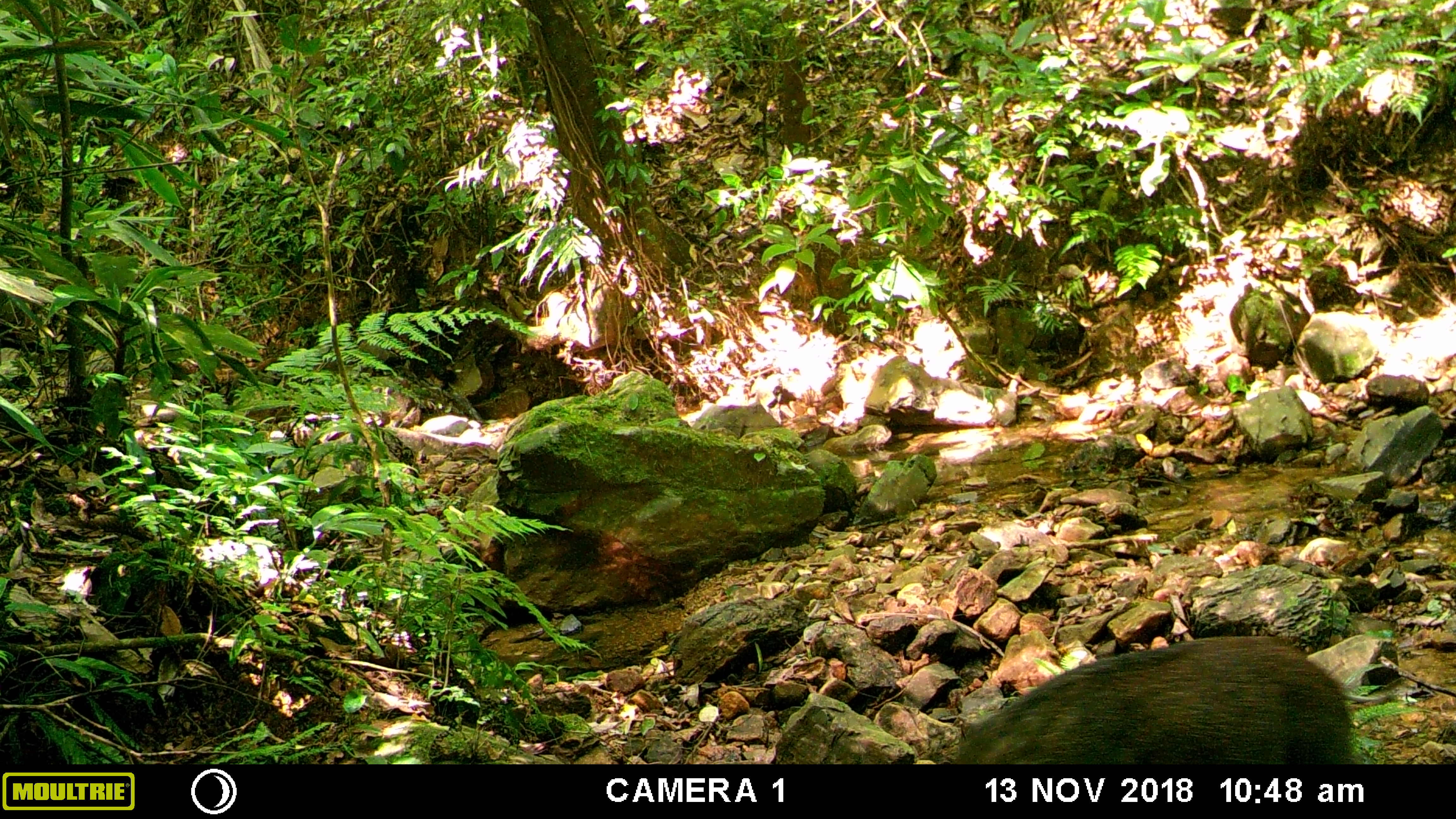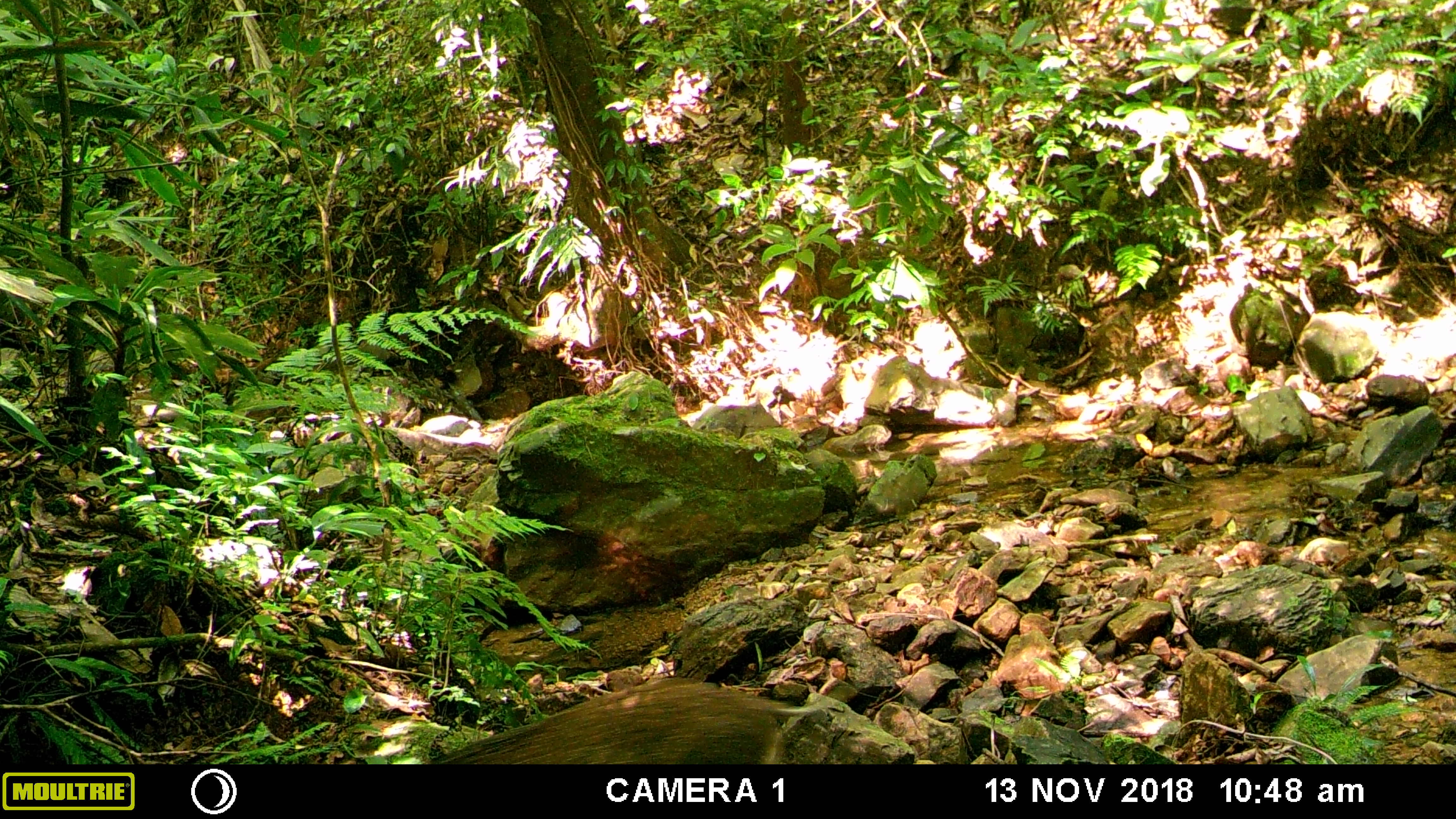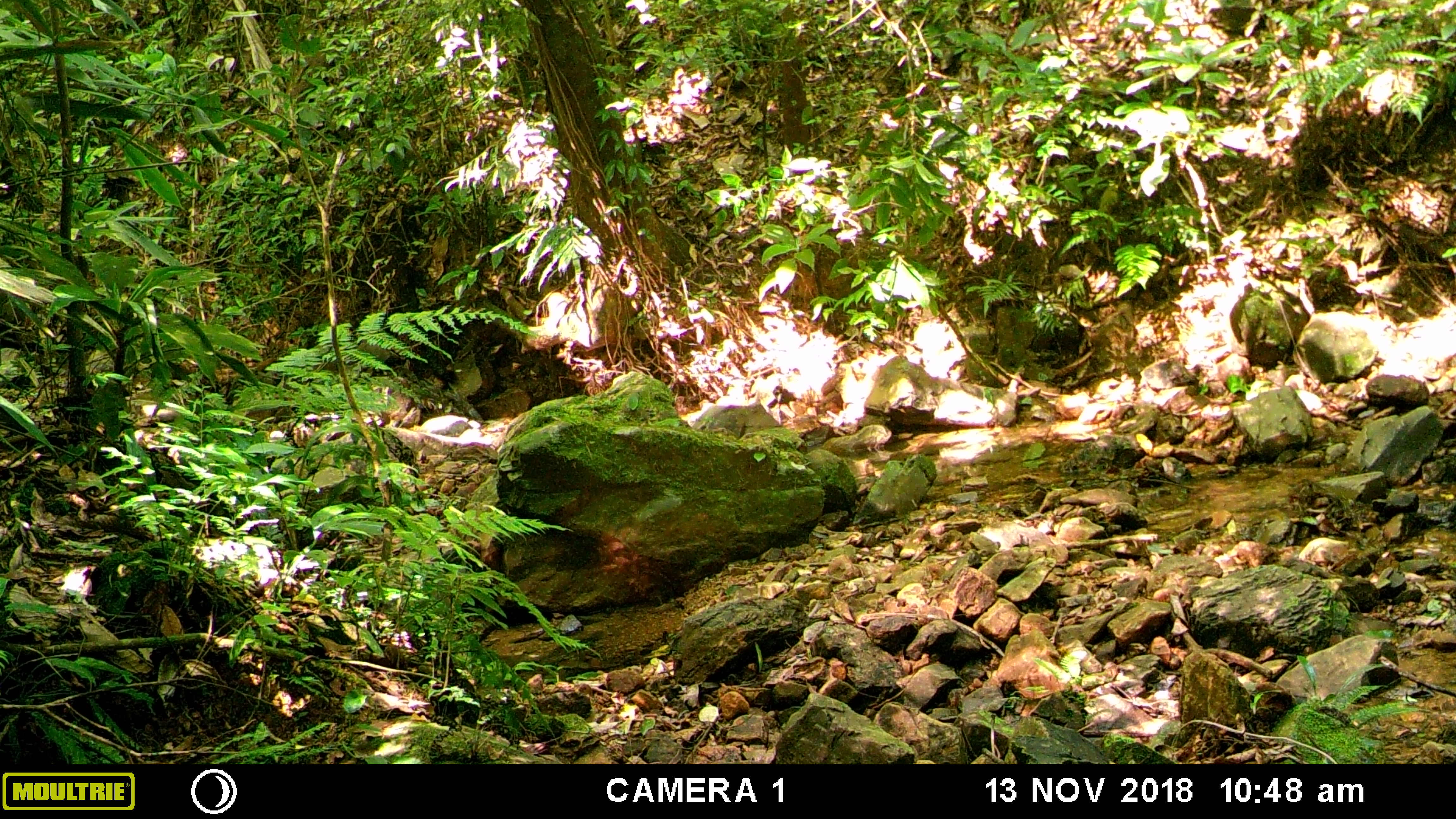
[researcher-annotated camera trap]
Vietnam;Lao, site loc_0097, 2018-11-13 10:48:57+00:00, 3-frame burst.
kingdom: Animalia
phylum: Chordata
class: Mammalia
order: Artiodactyla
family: Suidae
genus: Sus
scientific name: Sus scrofa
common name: eurasian wild pig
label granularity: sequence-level